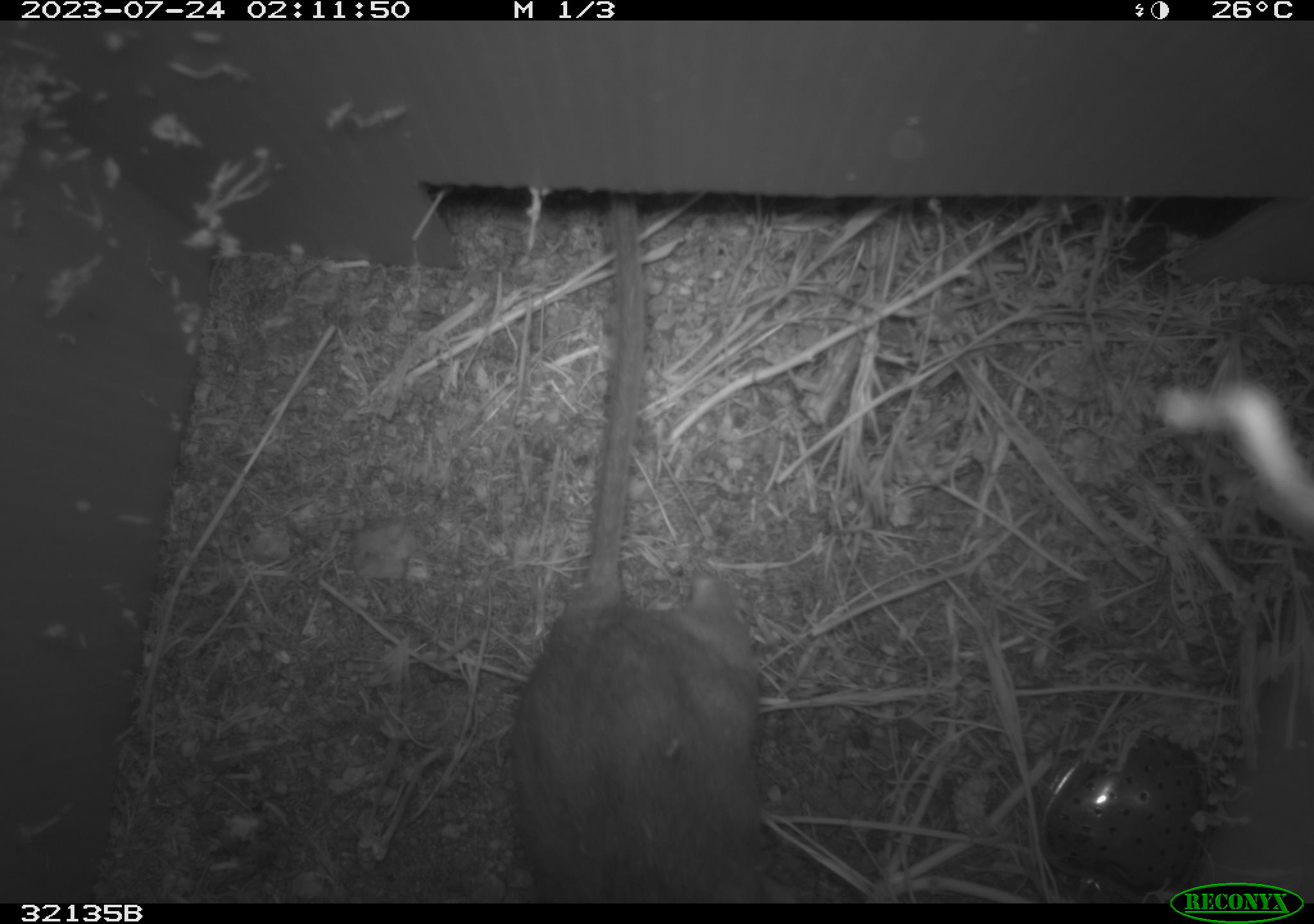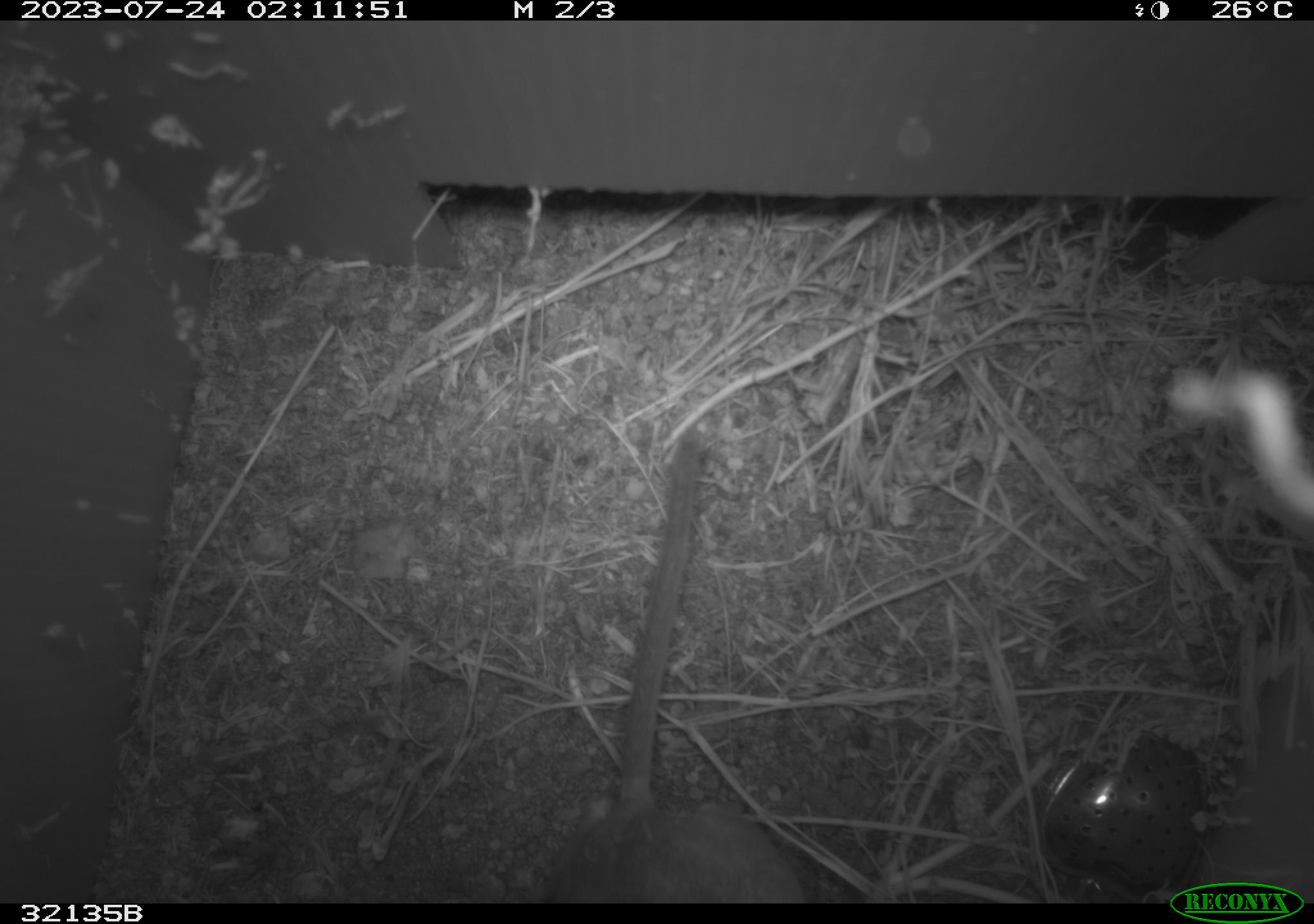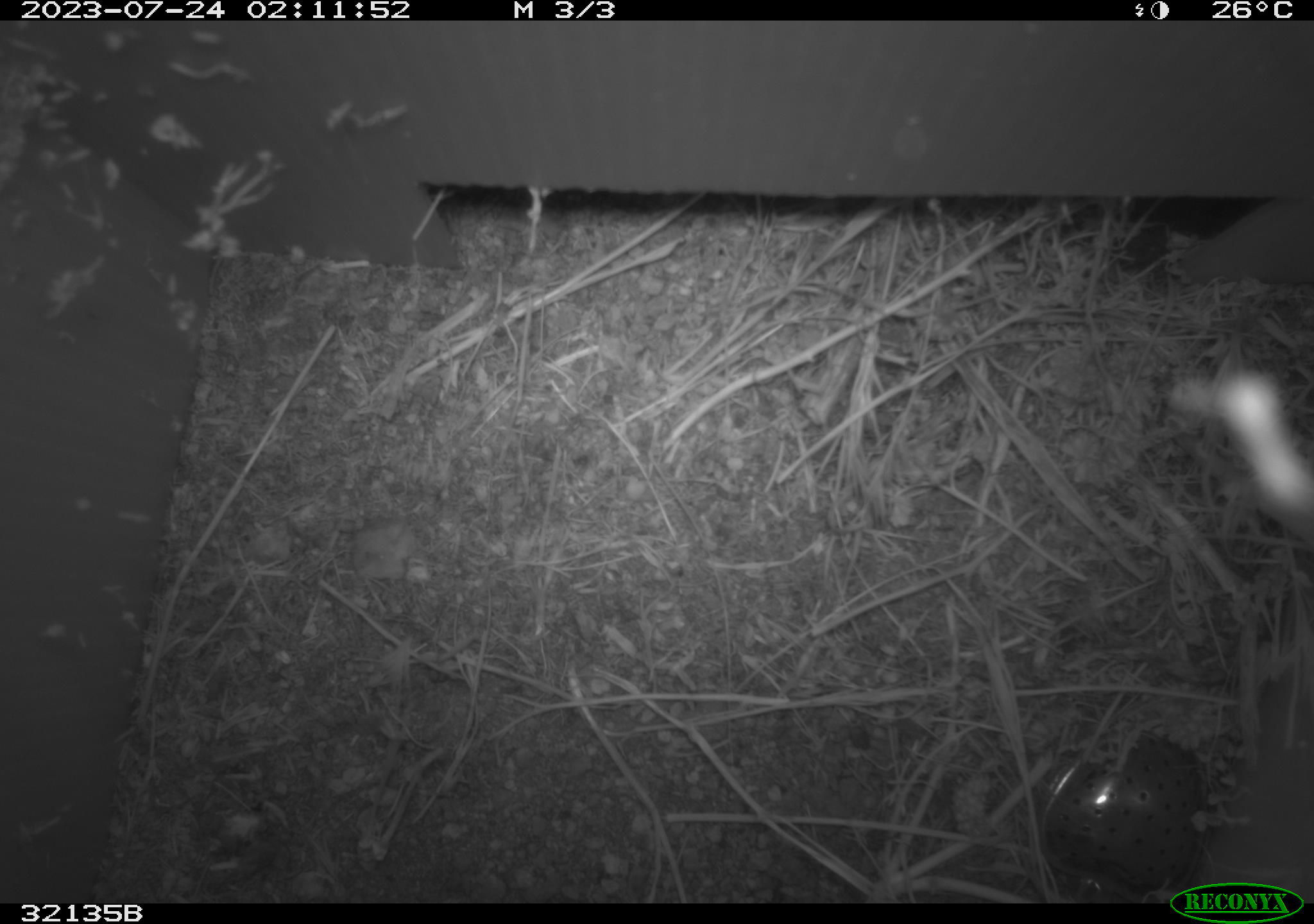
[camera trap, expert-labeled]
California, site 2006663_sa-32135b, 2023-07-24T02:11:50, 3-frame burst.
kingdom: Animalia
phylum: Chordata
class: Mammalia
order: Rodentia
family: Cricetidae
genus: Neotoma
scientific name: Neotoma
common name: pack rat or woodrat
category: neotoma species